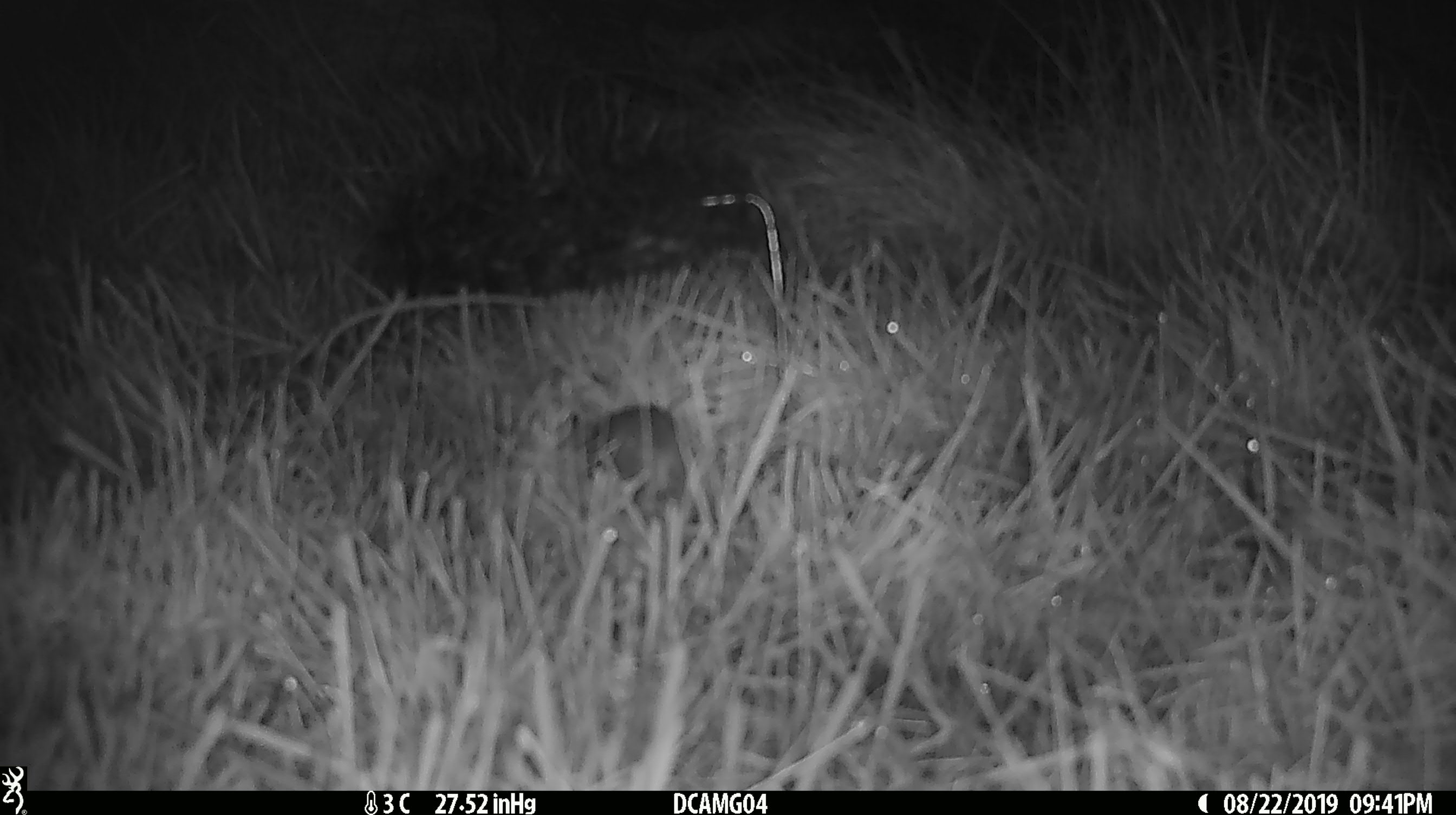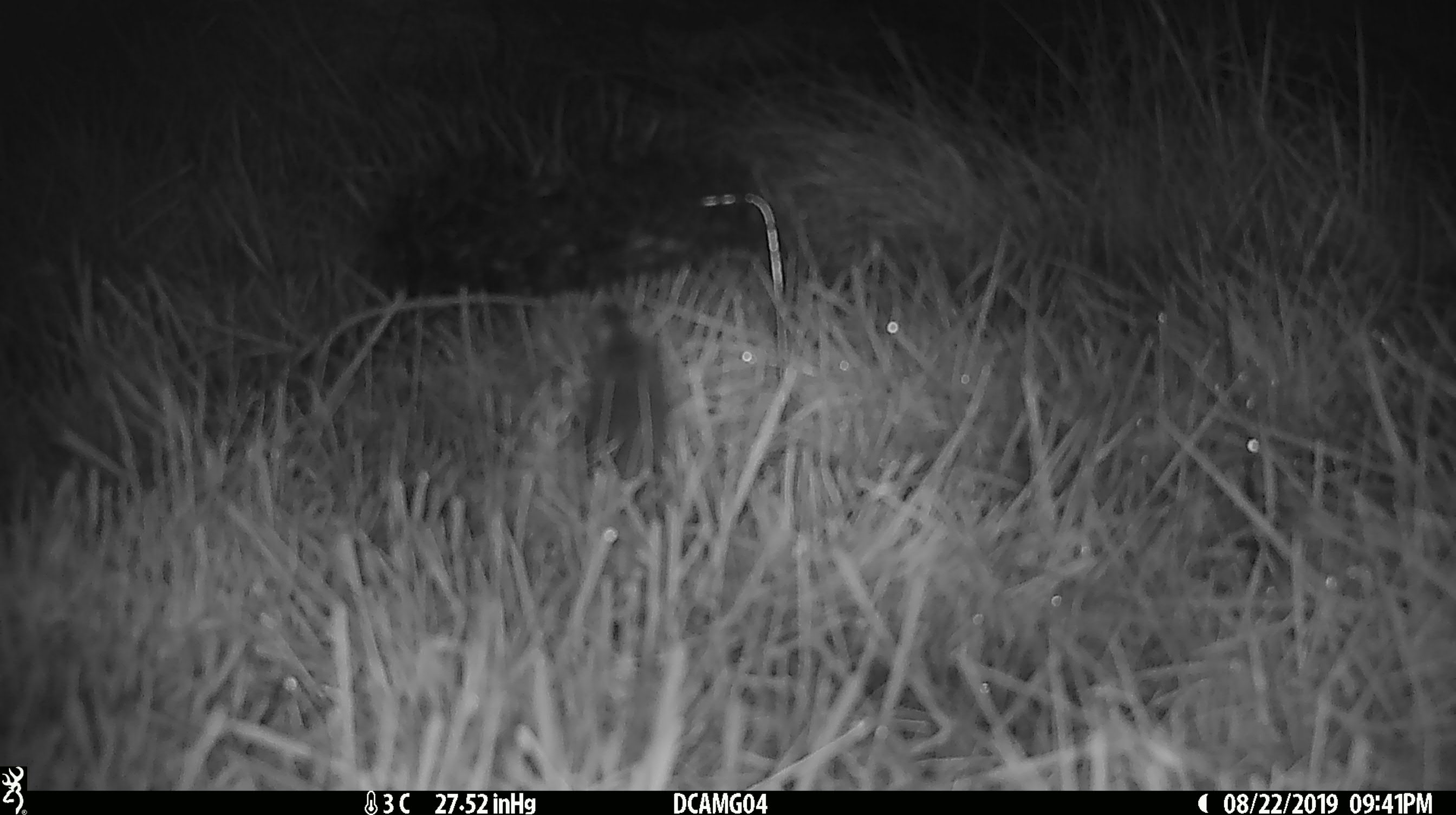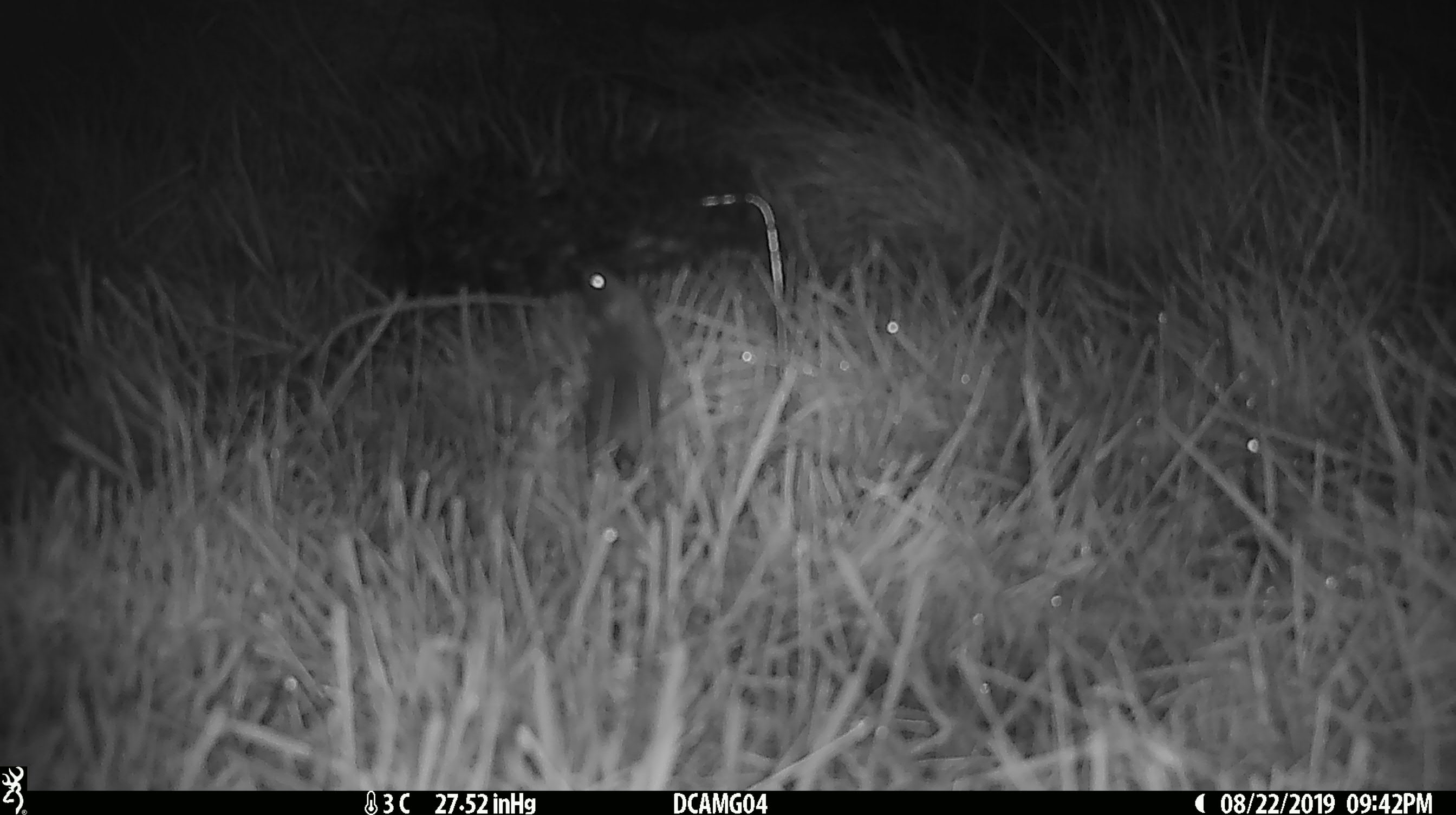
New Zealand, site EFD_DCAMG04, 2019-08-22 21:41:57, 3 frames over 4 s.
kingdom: Animalia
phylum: Chordata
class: Mammalia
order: Rodentia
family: Muridae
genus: Mus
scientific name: Mus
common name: mouse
Mouse (Mus).